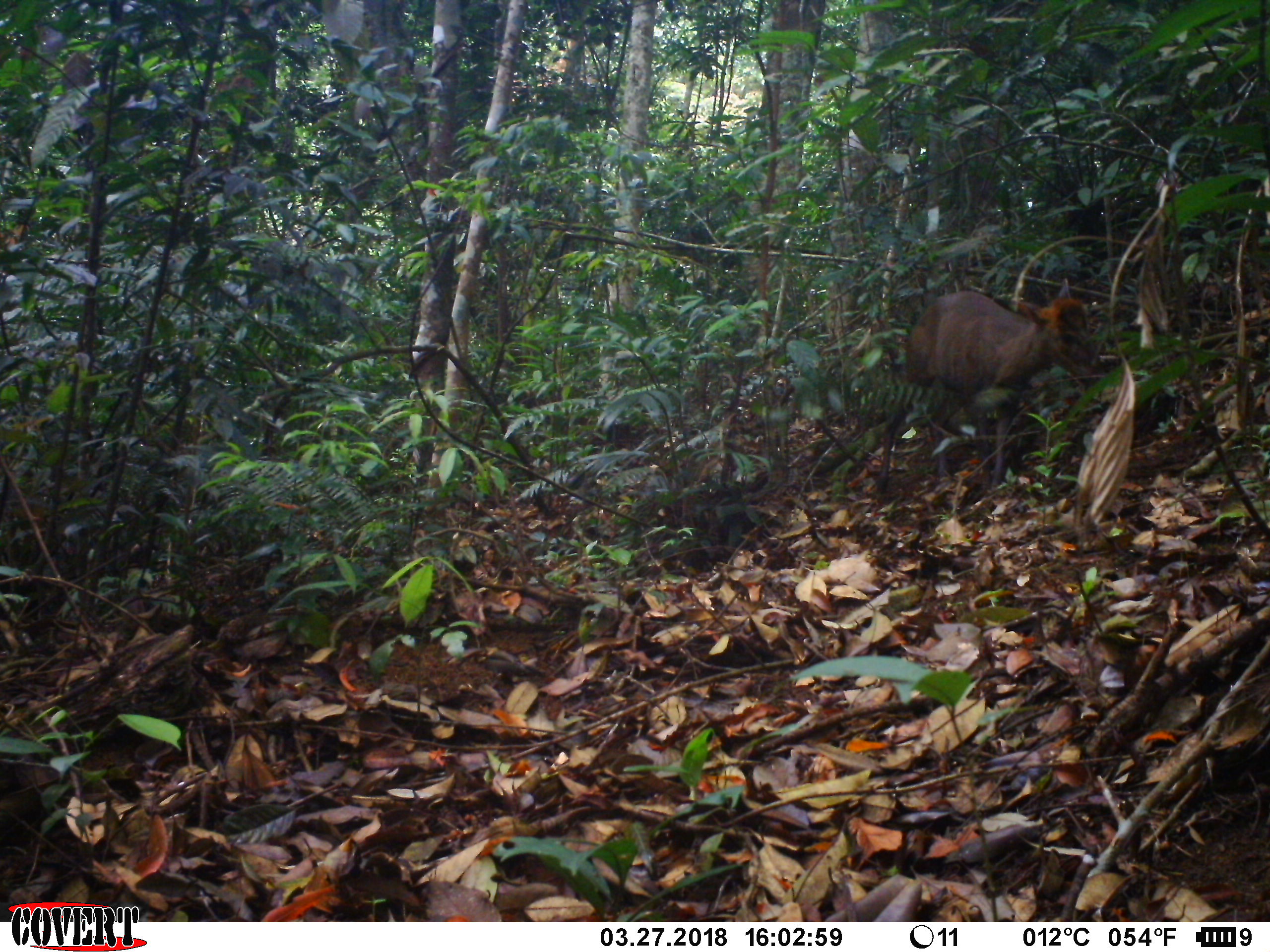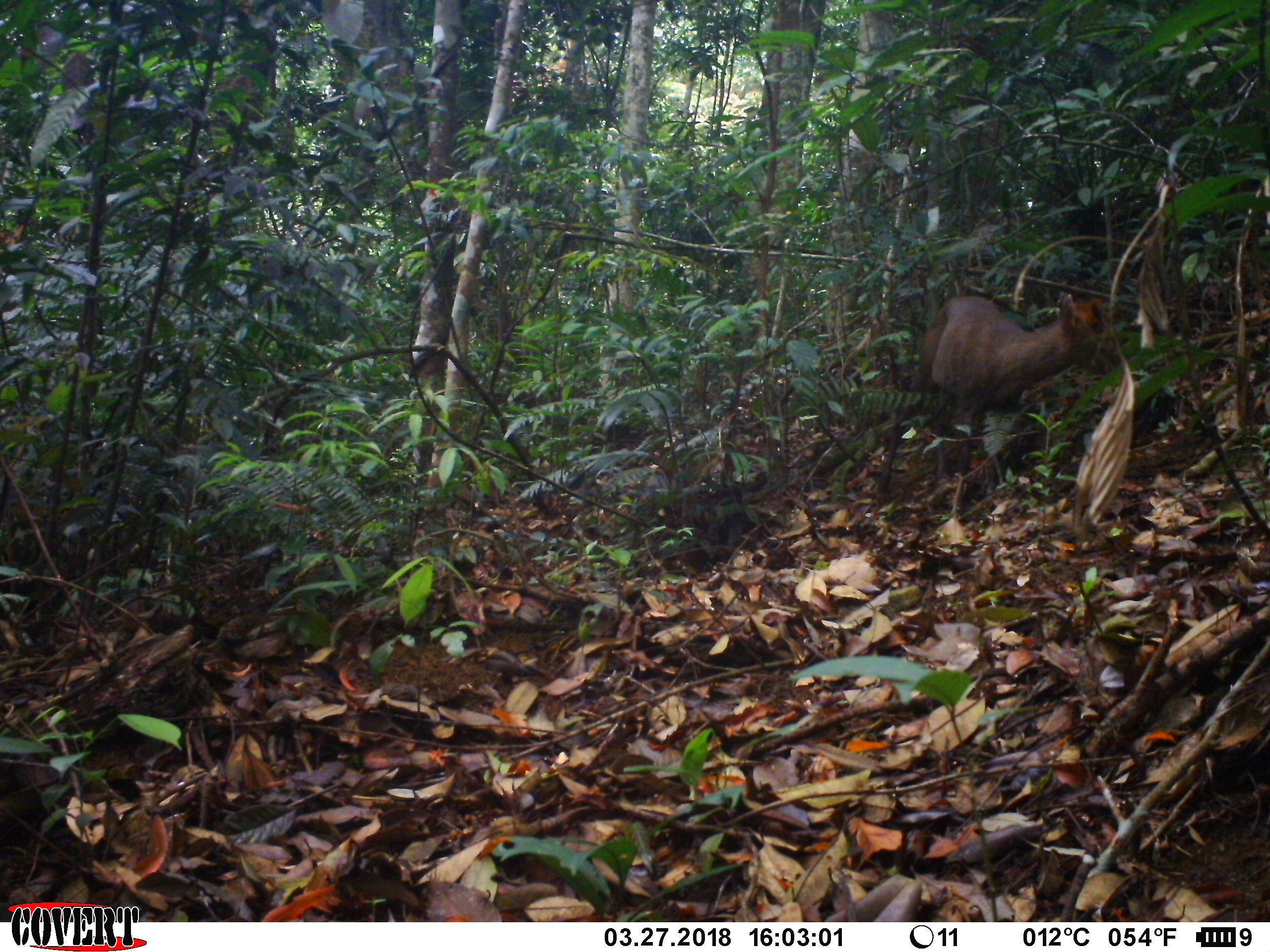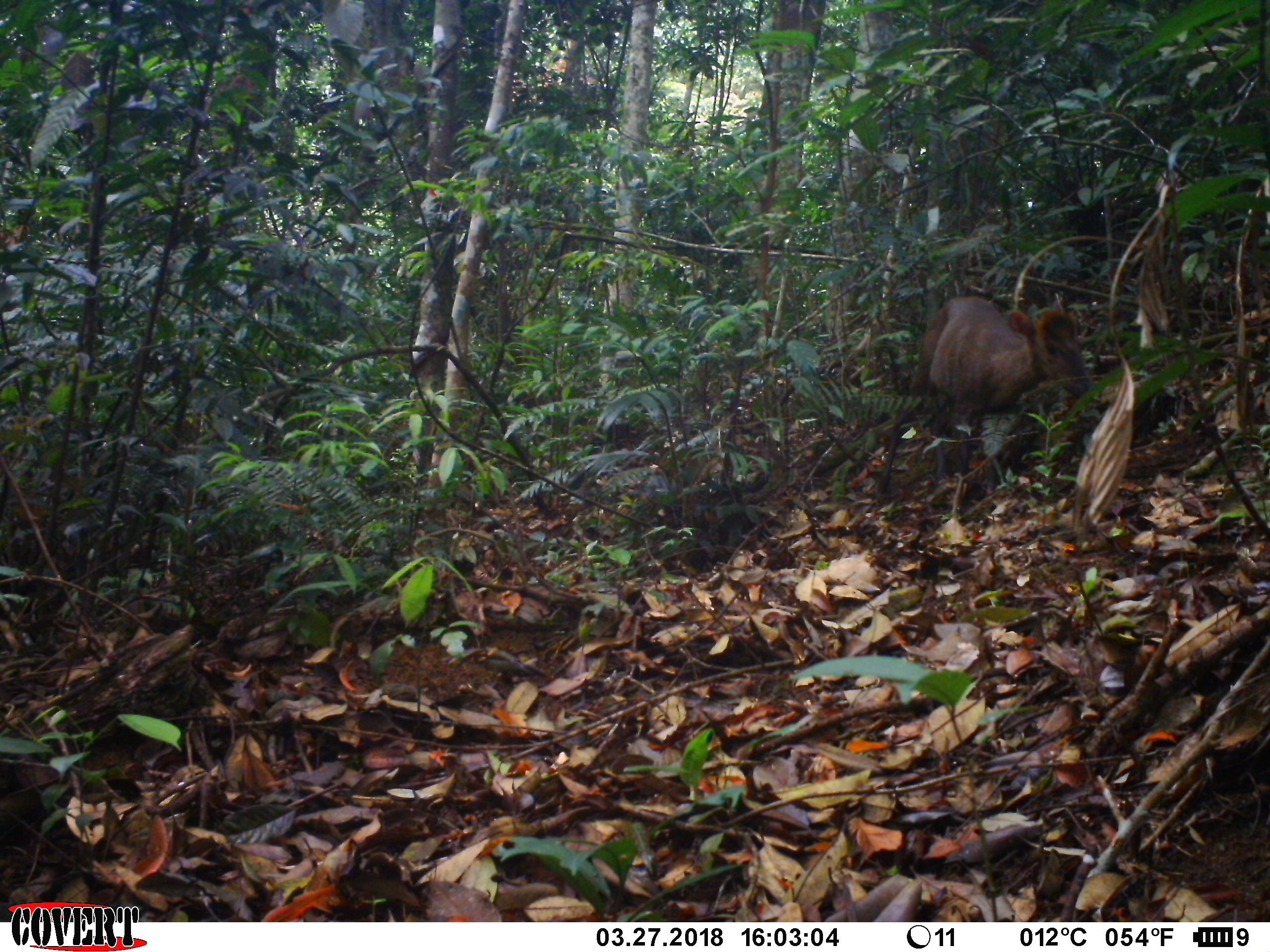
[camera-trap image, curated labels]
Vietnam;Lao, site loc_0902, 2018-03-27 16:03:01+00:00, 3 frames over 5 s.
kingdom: Animalia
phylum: Chordata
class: Mammalia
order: Artiodactyla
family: Cervidae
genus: Muntiacus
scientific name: Muntiacus rooseveltorum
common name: roosevelt's muntjac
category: roosevelts muntjac group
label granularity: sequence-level